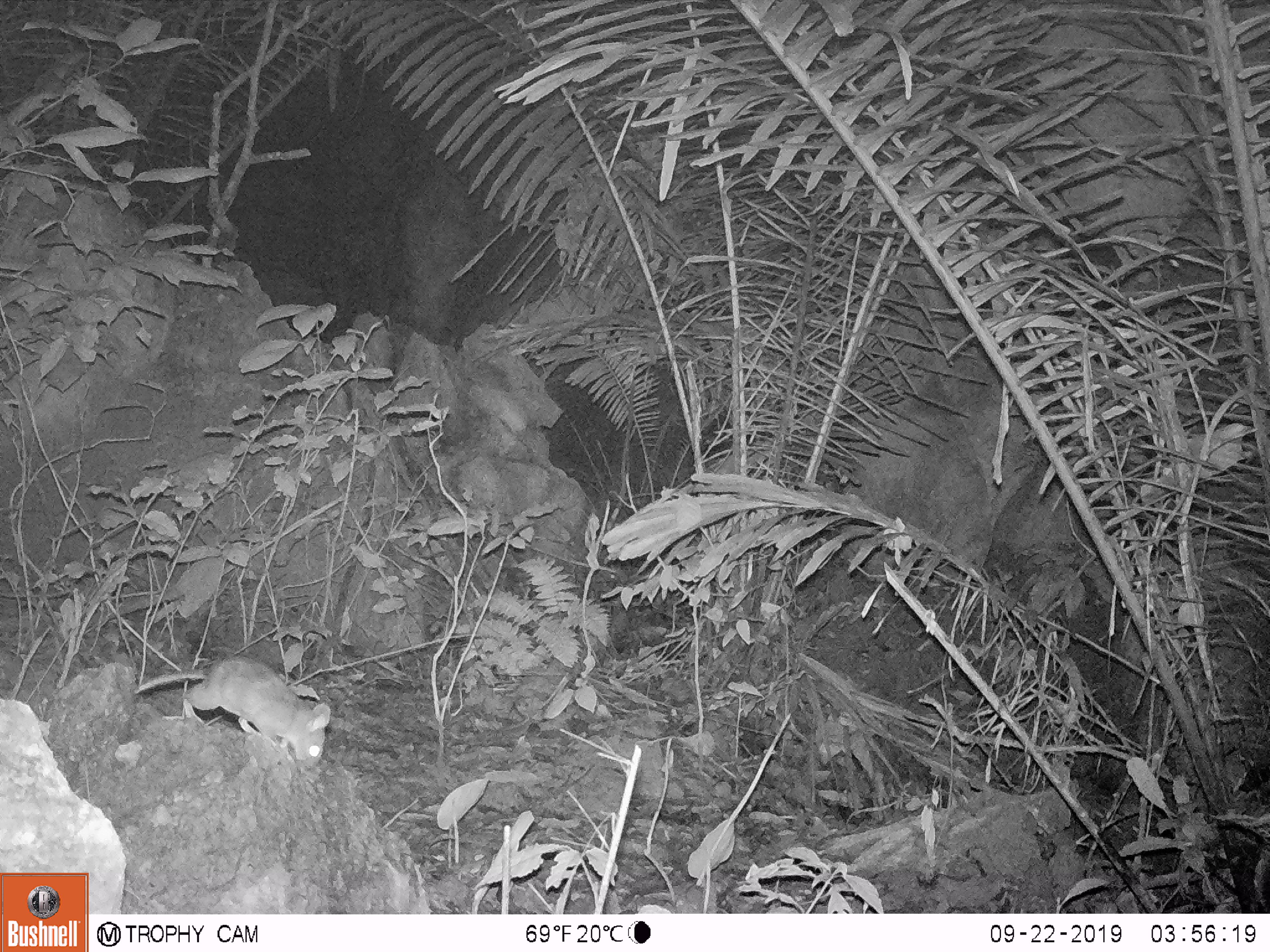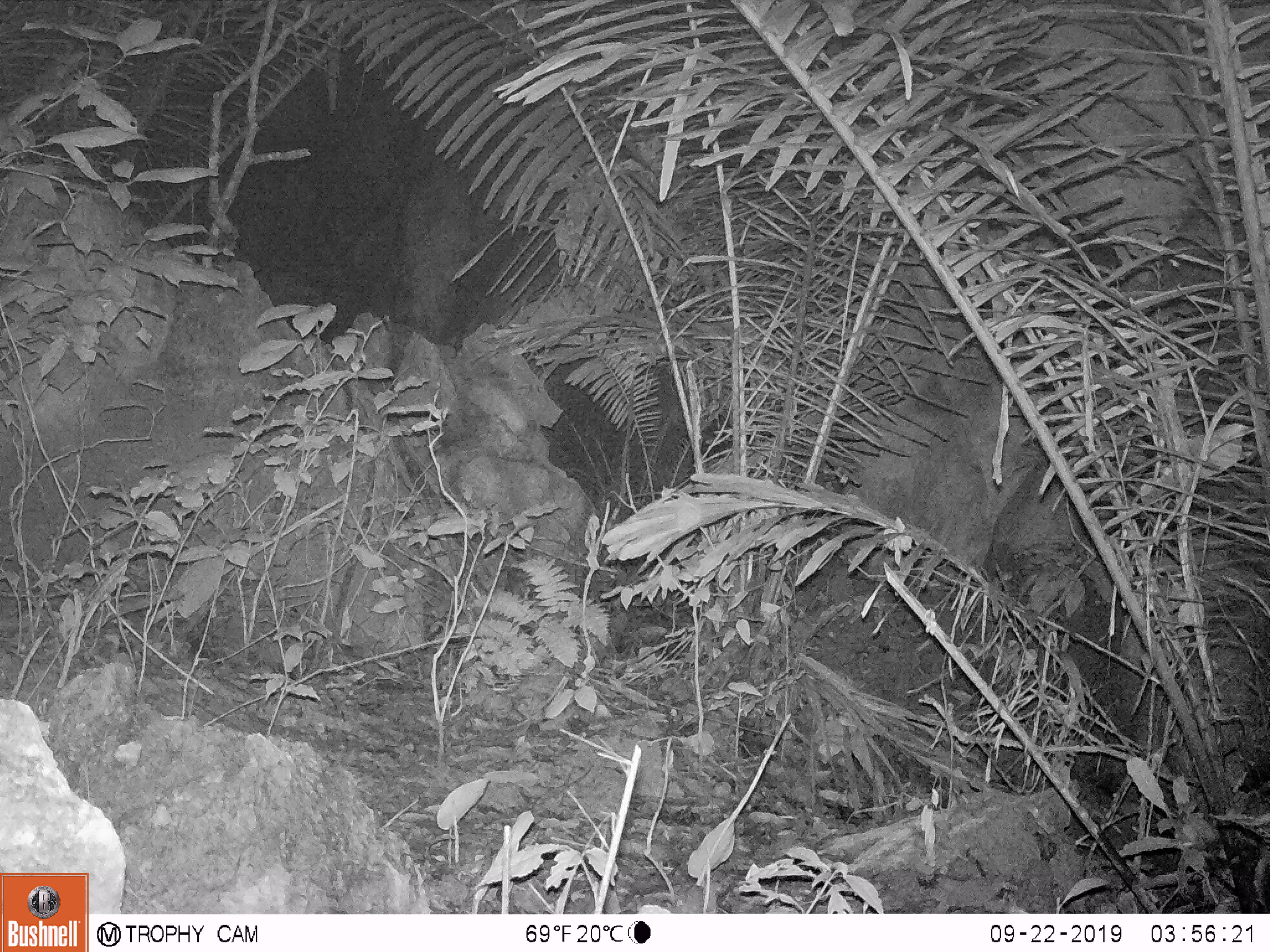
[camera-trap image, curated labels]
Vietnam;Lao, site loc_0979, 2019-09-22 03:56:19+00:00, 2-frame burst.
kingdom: Animalia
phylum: Chordata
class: Mammalia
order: Rodentia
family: Muridae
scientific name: Muridae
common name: old-world mice and rats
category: unidentified murid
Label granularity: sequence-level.